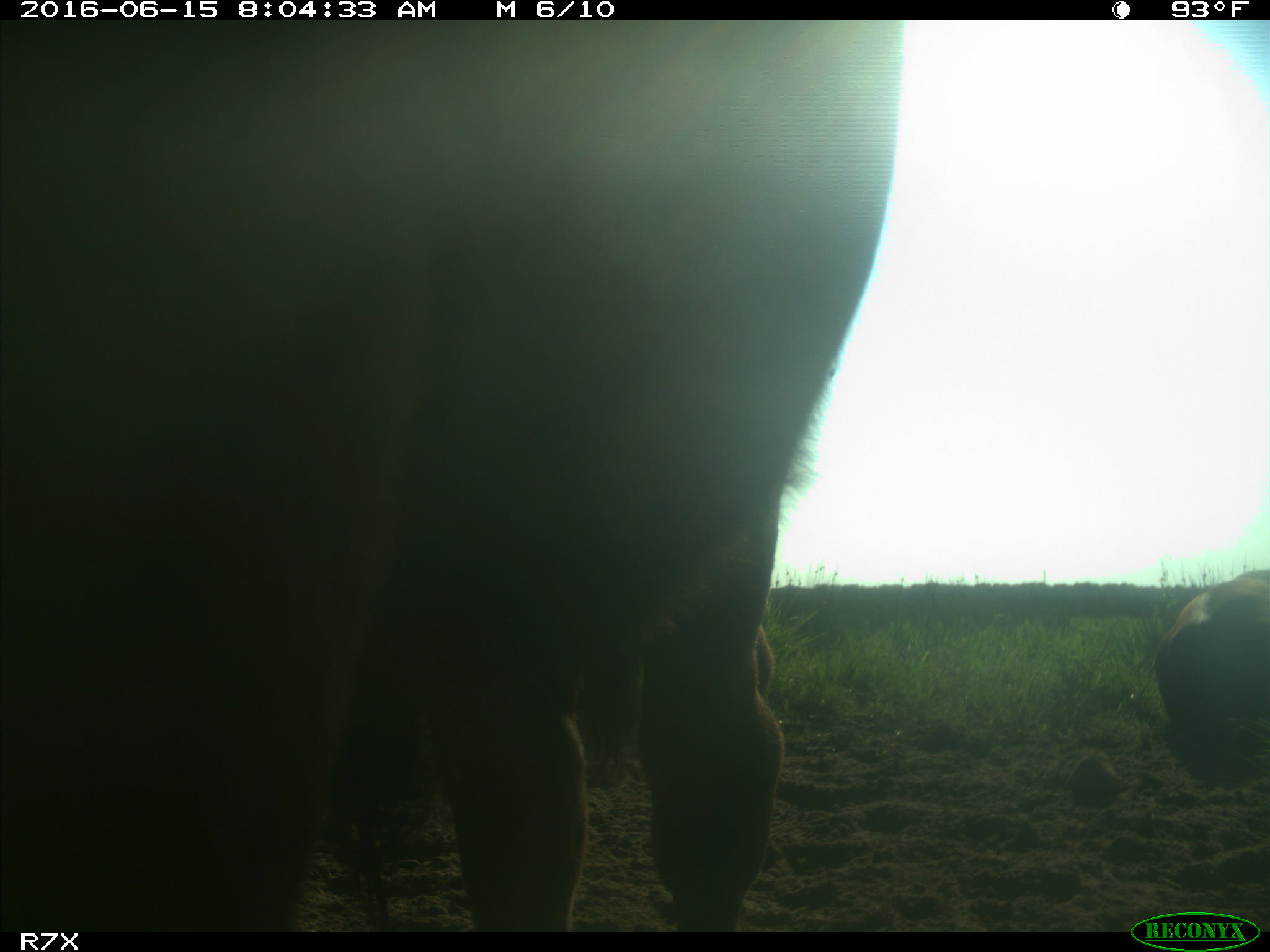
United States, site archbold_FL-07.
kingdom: Animalia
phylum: Chordata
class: Mammalia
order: Artiodactyla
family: Bovidae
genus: Bos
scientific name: Bos taurus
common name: domestic cow